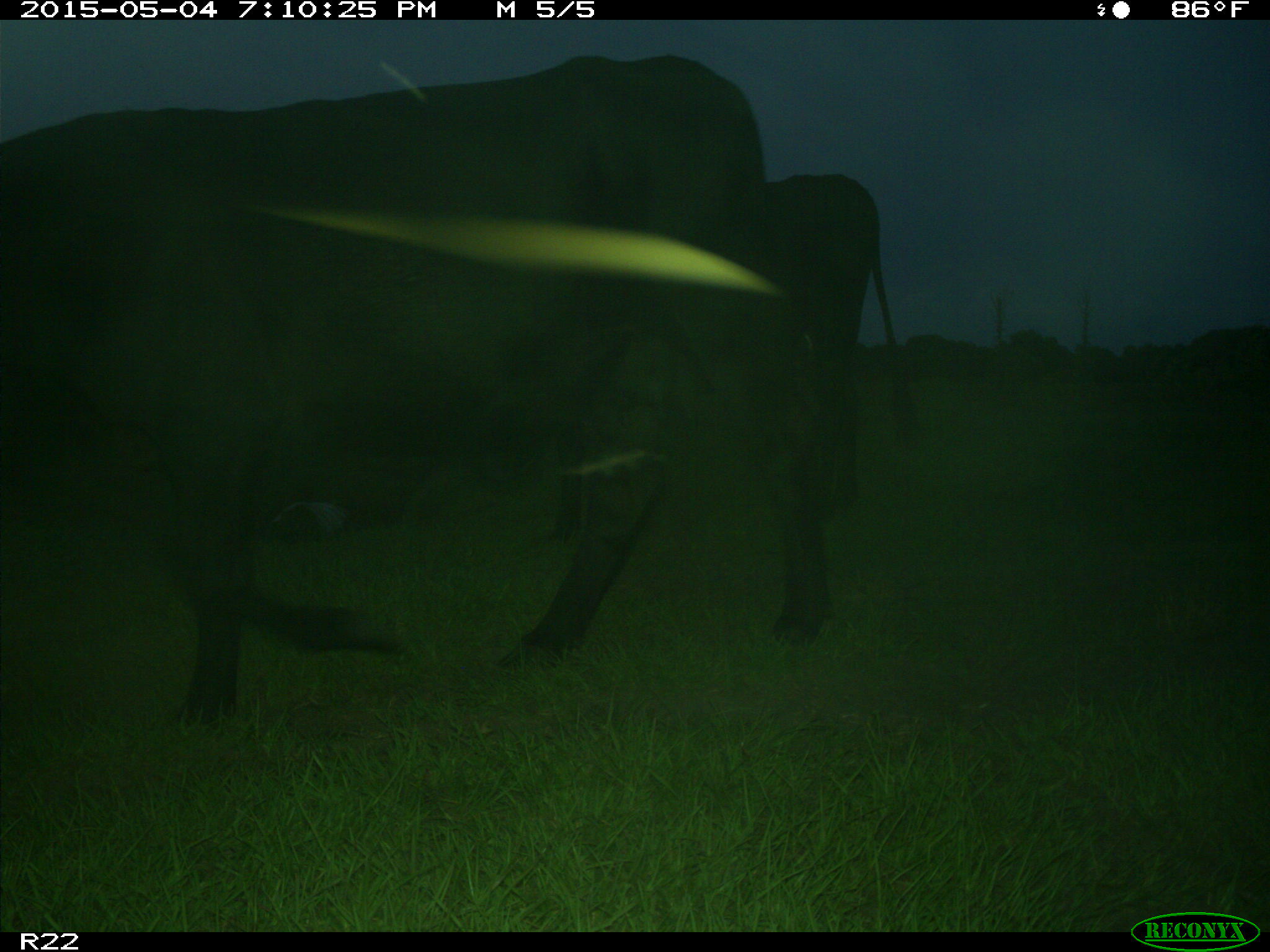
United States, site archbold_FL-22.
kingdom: Animalia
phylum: Chordata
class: Mammalia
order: Artiodactyla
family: Bovidae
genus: Bos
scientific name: Bos taurus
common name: domestic cow